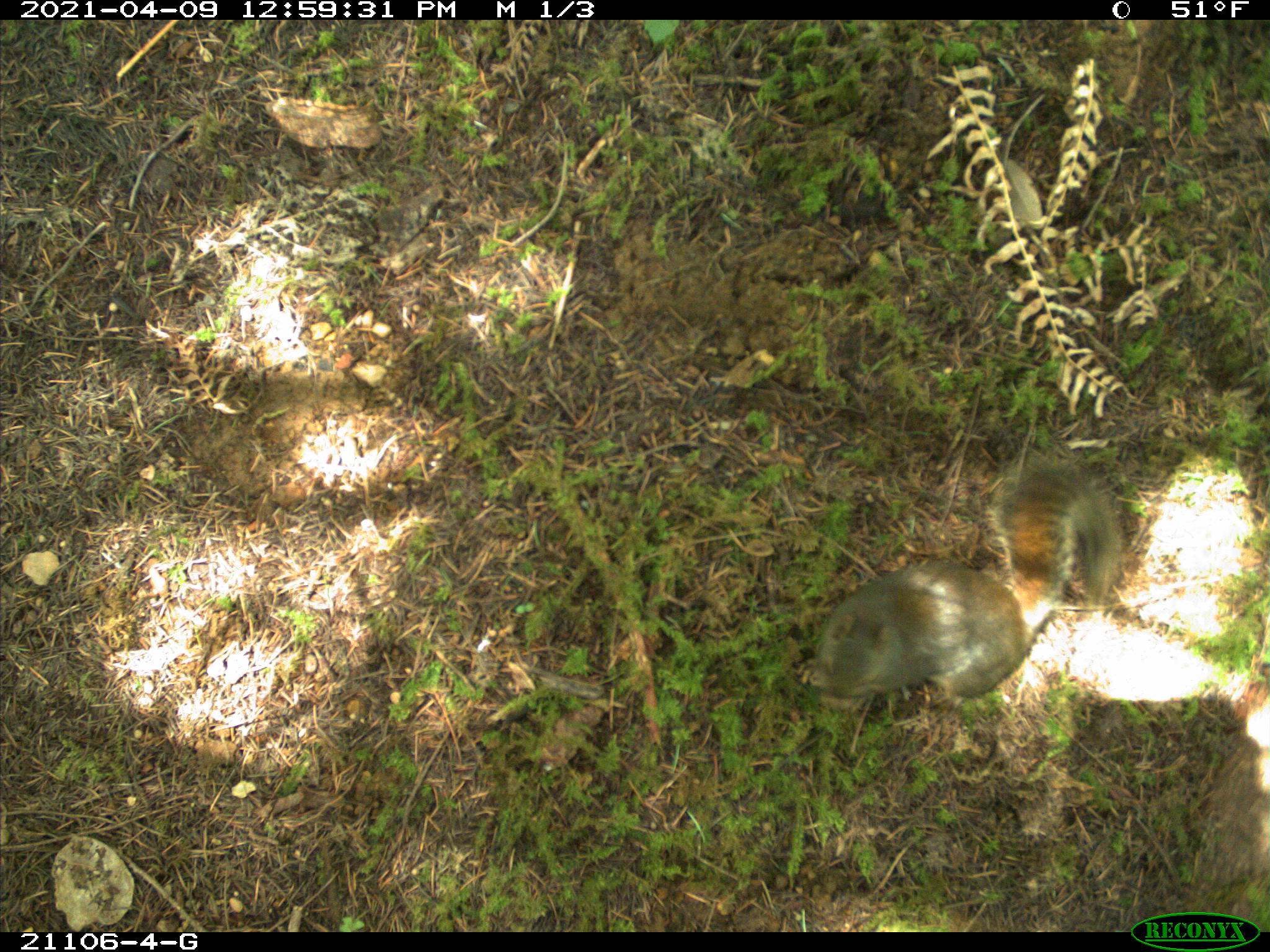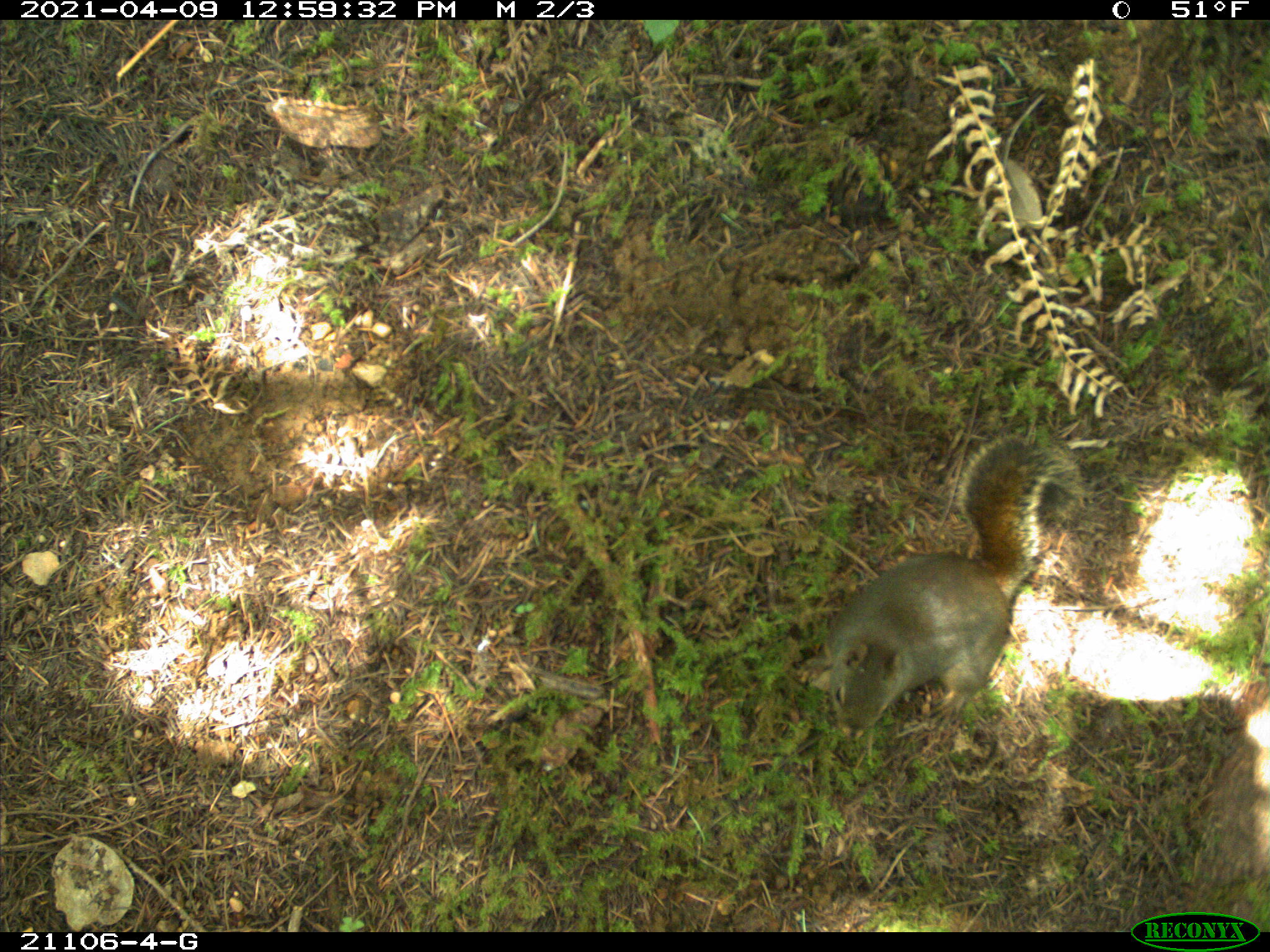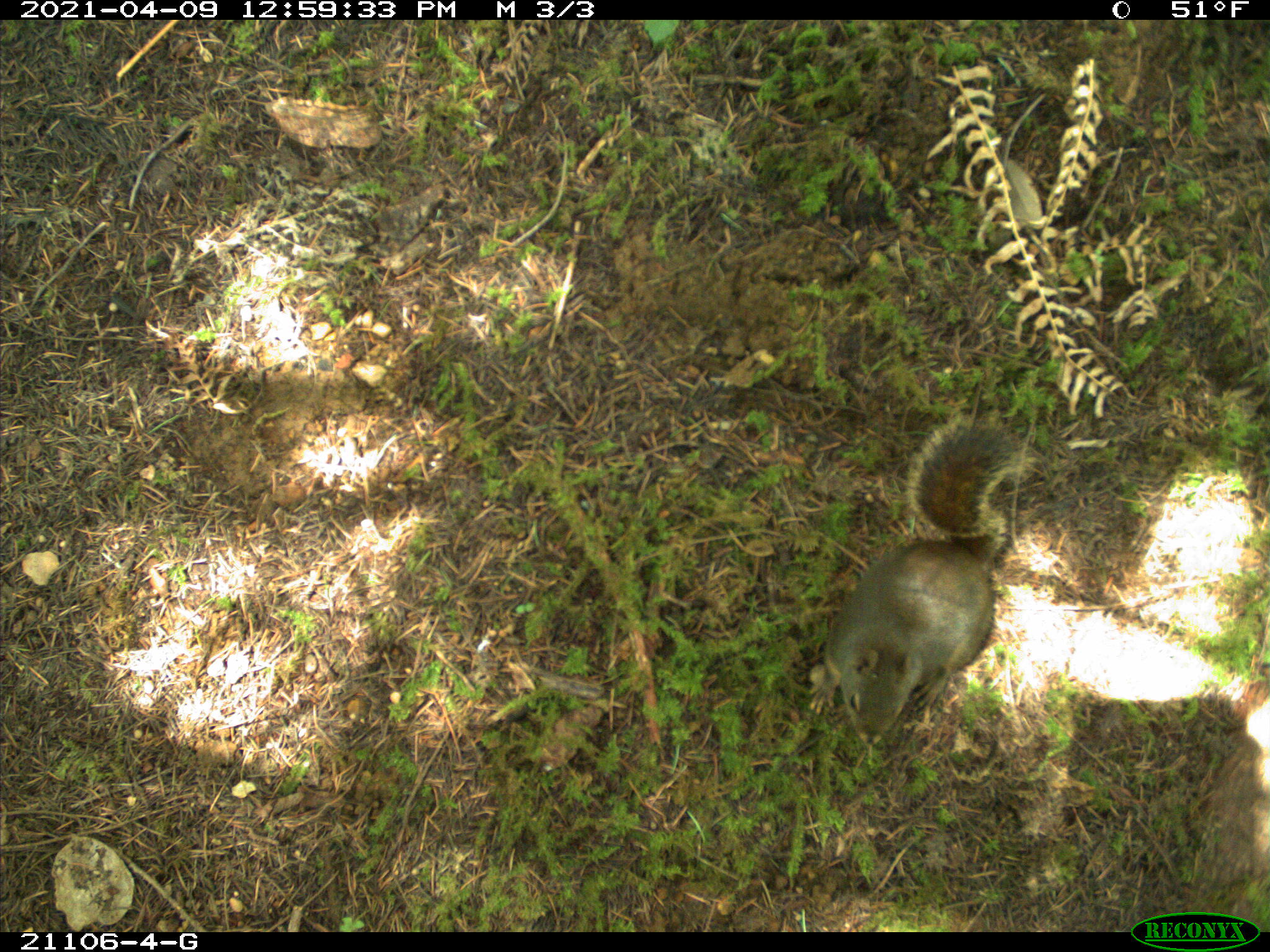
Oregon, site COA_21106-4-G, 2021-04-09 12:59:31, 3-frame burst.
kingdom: Animalia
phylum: Chordata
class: Mammalia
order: Rodentia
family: Sciuridae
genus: Tamiasciurus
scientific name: Tamiasciurus douglasii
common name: douglas squirrel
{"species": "douglas squirrel (Tamiasciurus douglasii)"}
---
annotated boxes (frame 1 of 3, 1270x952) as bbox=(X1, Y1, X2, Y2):
douglas squirrel: bbox=(769, 411, 1169, 759)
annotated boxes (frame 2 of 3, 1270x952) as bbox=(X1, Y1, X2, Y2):
douglas squirrel: bbox=(804, 419, 1110, 758)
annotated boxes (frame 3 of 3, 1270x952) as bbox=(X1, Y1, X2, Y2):
douglas squirrel: bbox=(769, 390, 1075, 779)